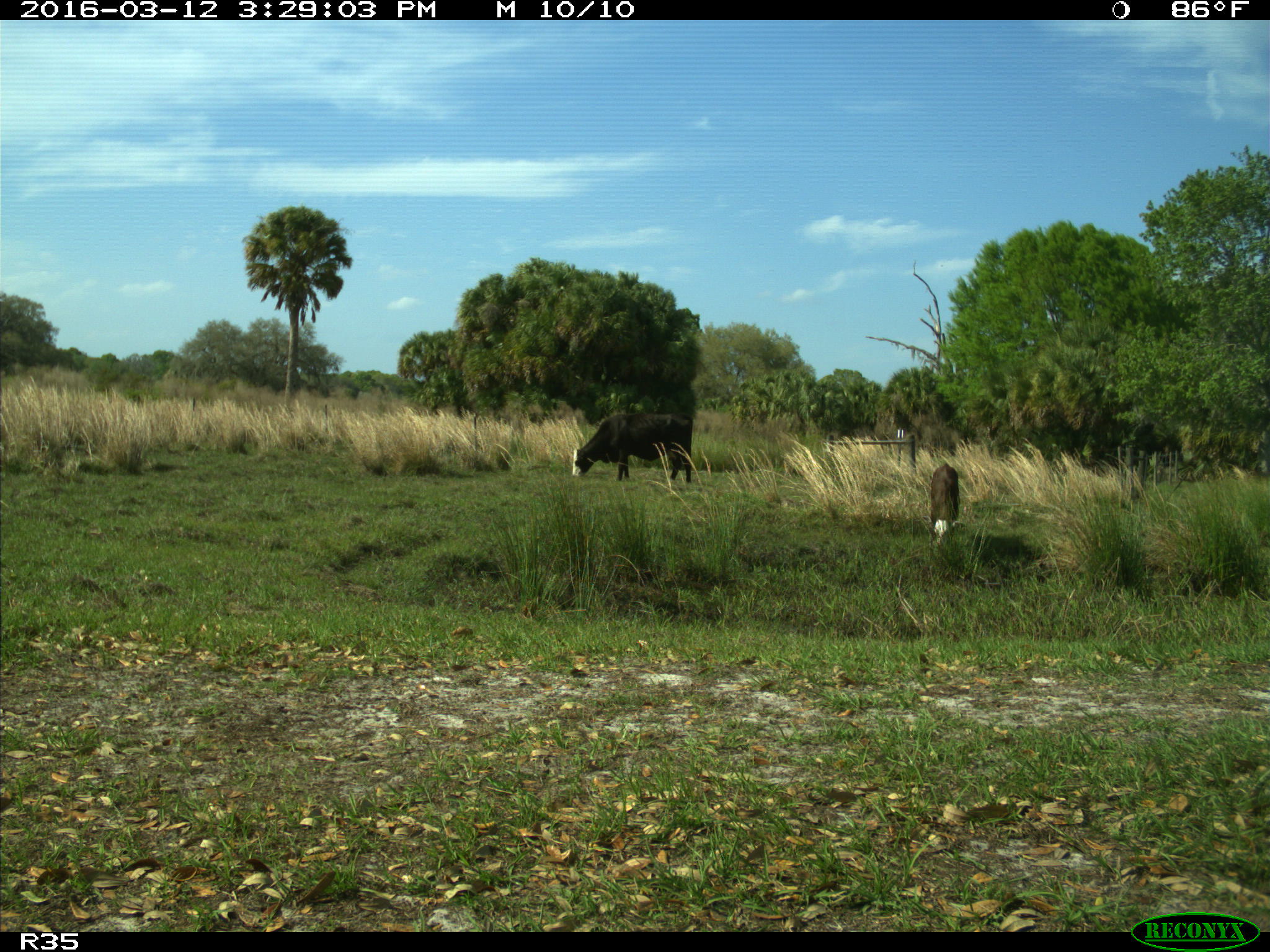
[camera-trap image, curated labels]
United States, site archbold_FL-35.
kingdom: Animalia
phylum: Chordata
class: Mammalia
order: Artiodactyla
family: Bovidae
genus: Bos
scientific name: Bos taurus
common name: domestic cow